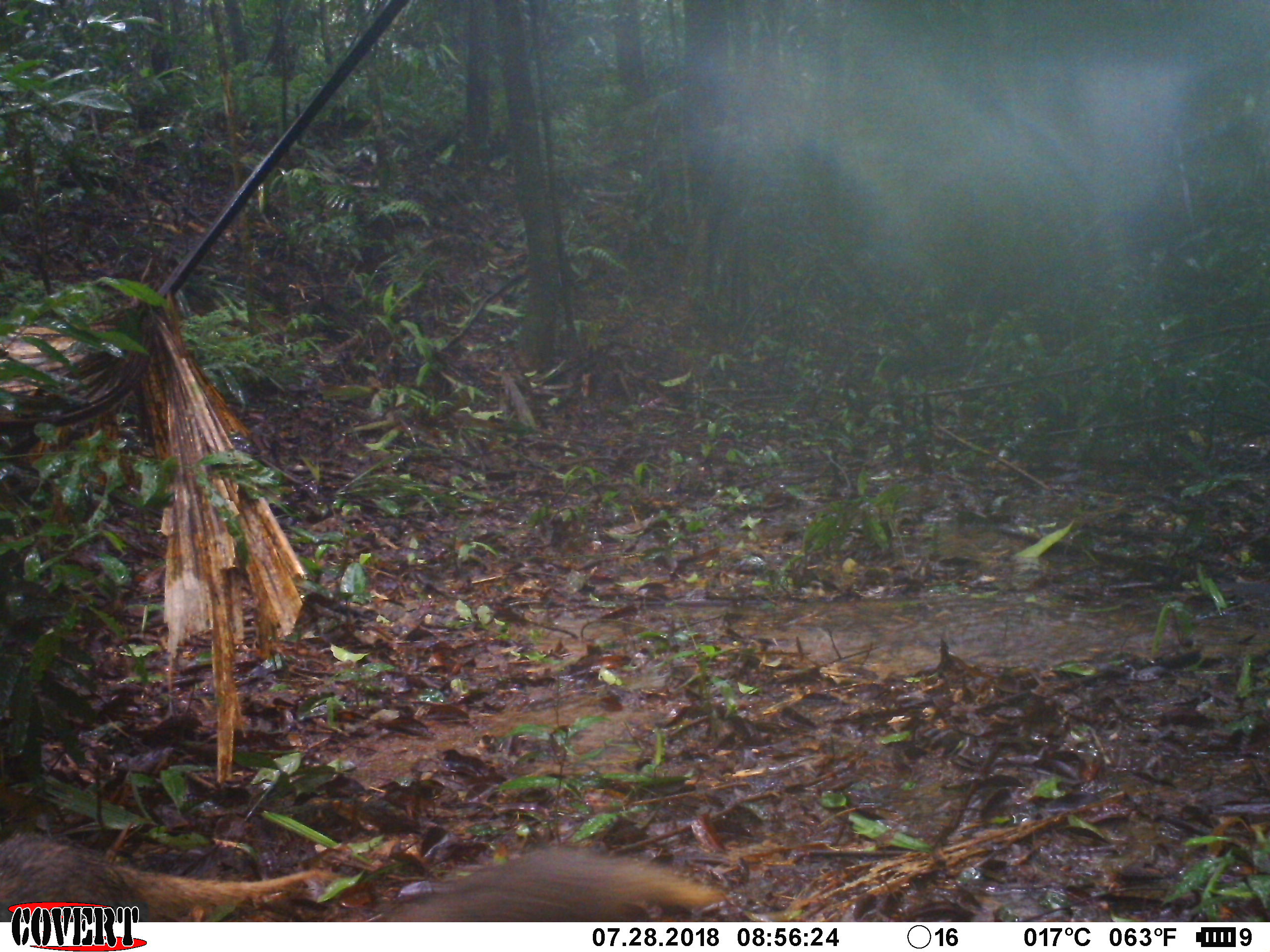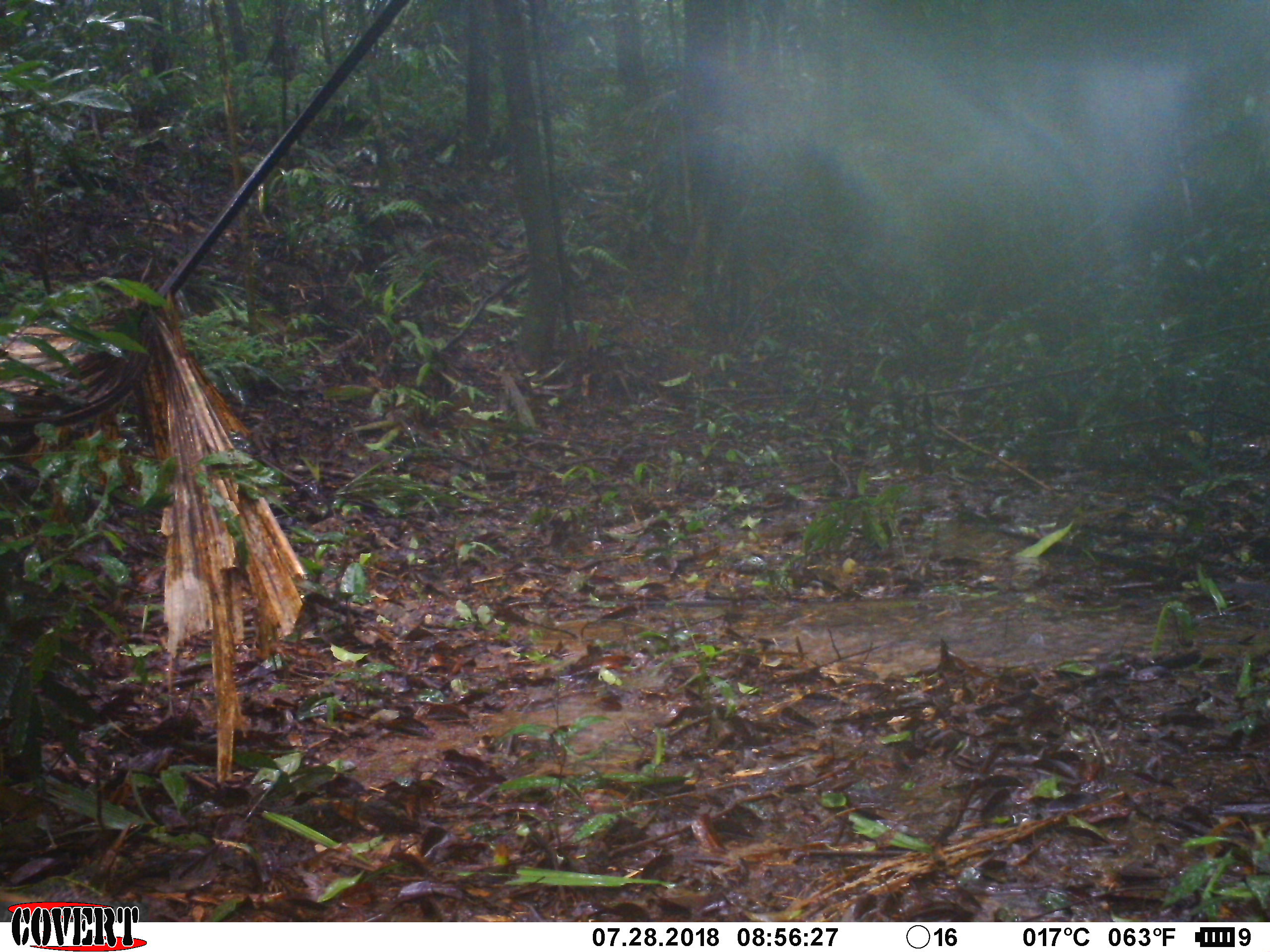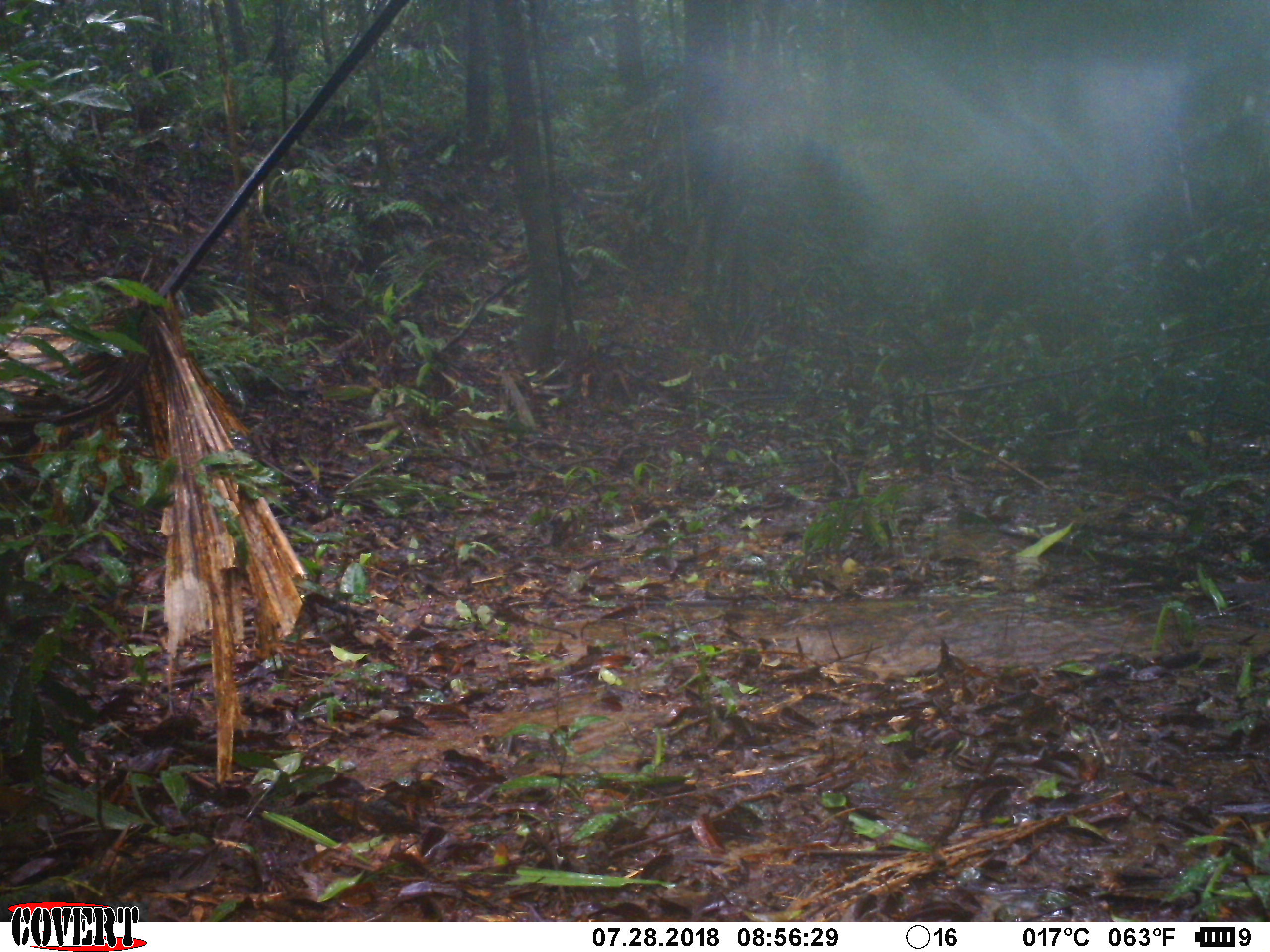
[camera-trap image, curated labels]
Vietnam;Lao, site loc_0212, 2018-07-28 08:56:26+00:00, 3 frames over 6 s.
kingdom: Animalia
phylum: Chordata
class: Mammalia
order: Carnivora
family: Herpestidae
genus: Urva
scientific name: Urva urva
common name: crab-eating mongoose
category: crab eating mongoose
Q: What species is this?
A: Crab eating mongoose (crab-eating mongoose) (Urva urva).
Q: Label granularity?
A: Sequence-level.